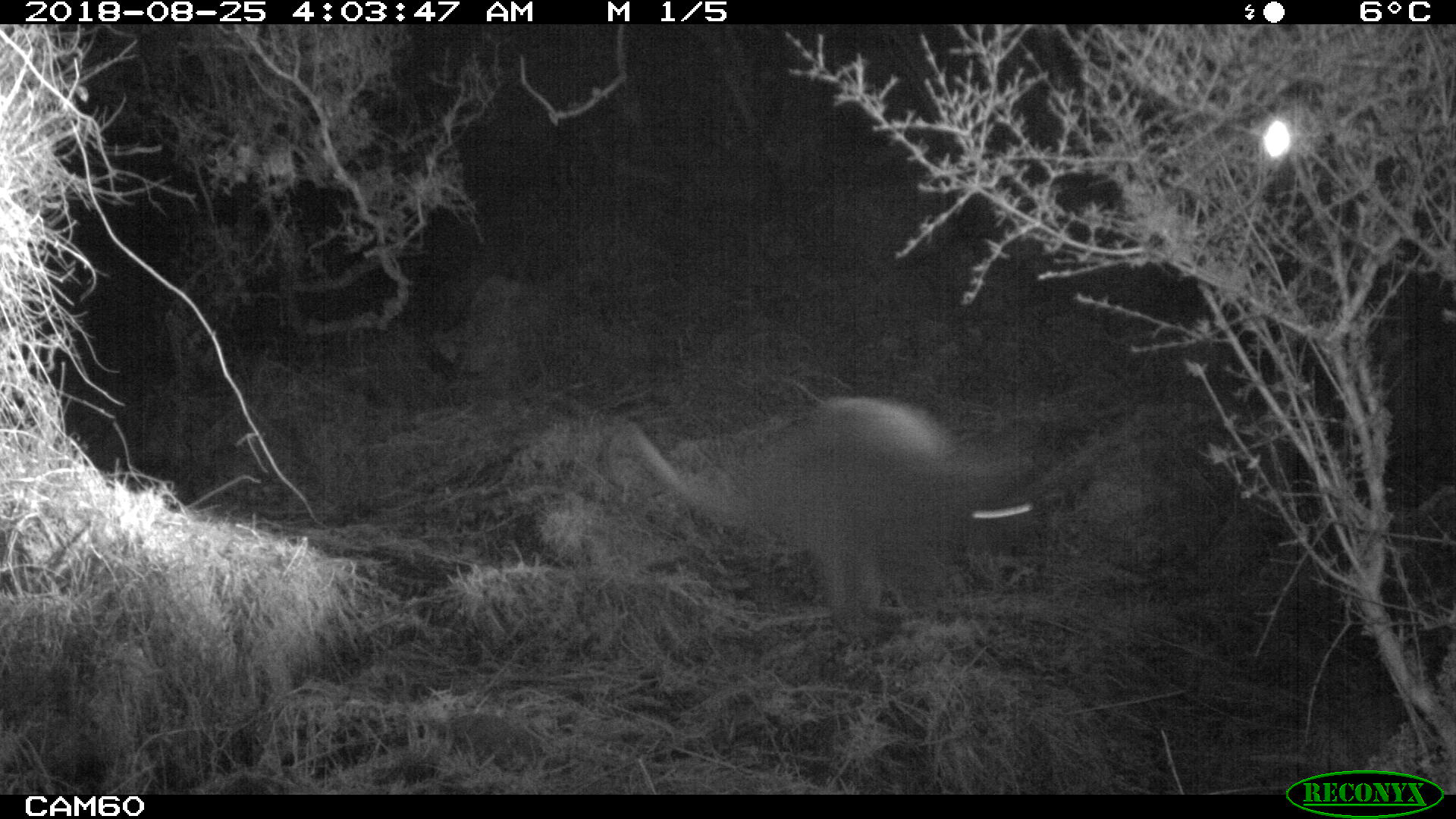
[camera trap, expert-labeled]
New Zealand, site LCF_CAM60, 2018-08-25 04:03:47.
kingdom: Animalia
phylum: Chordata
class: Mammalia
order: Diprotodontia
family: Macropodidae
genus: Notamacropus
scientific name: Notamacropus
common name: wallaby